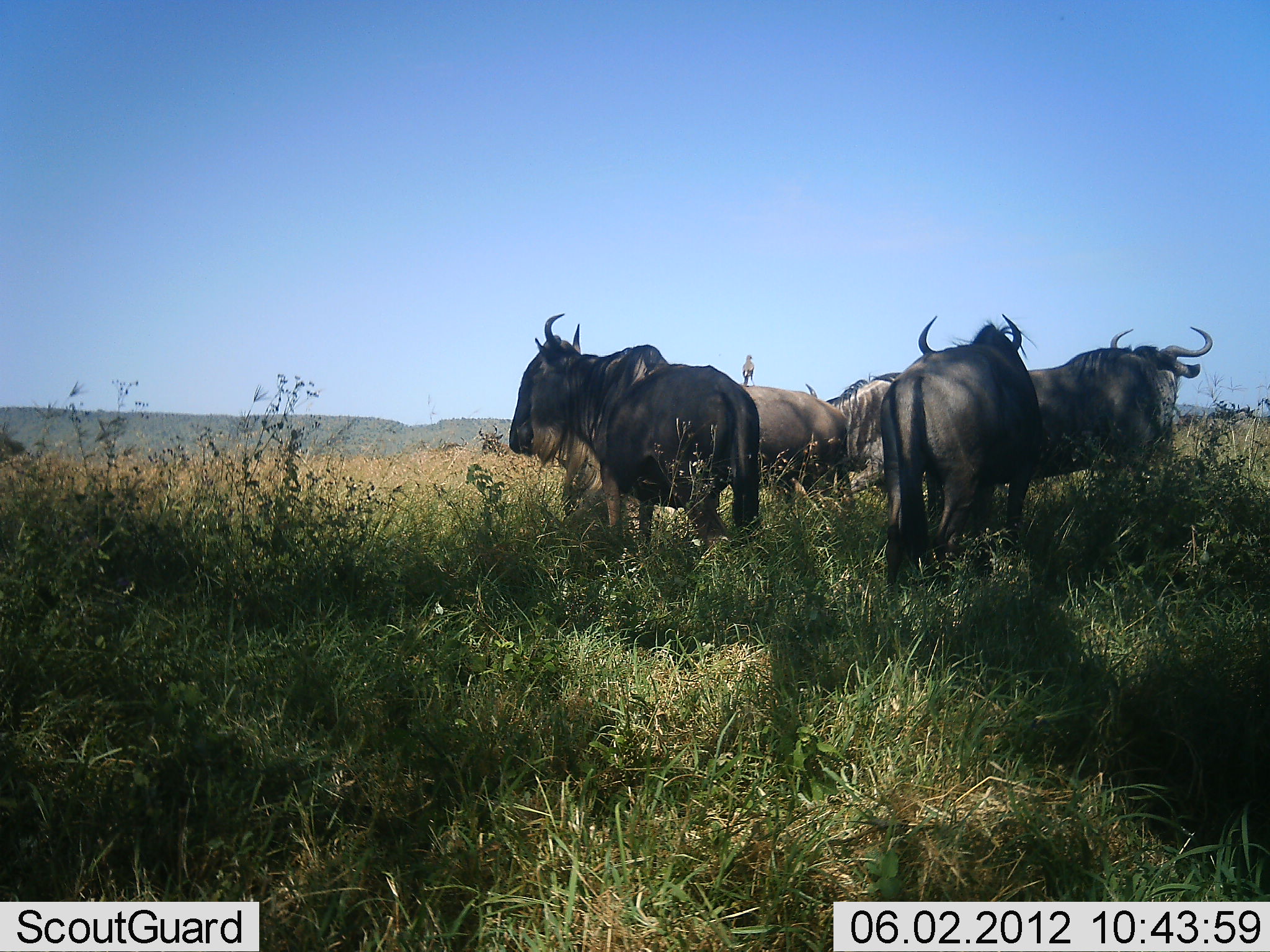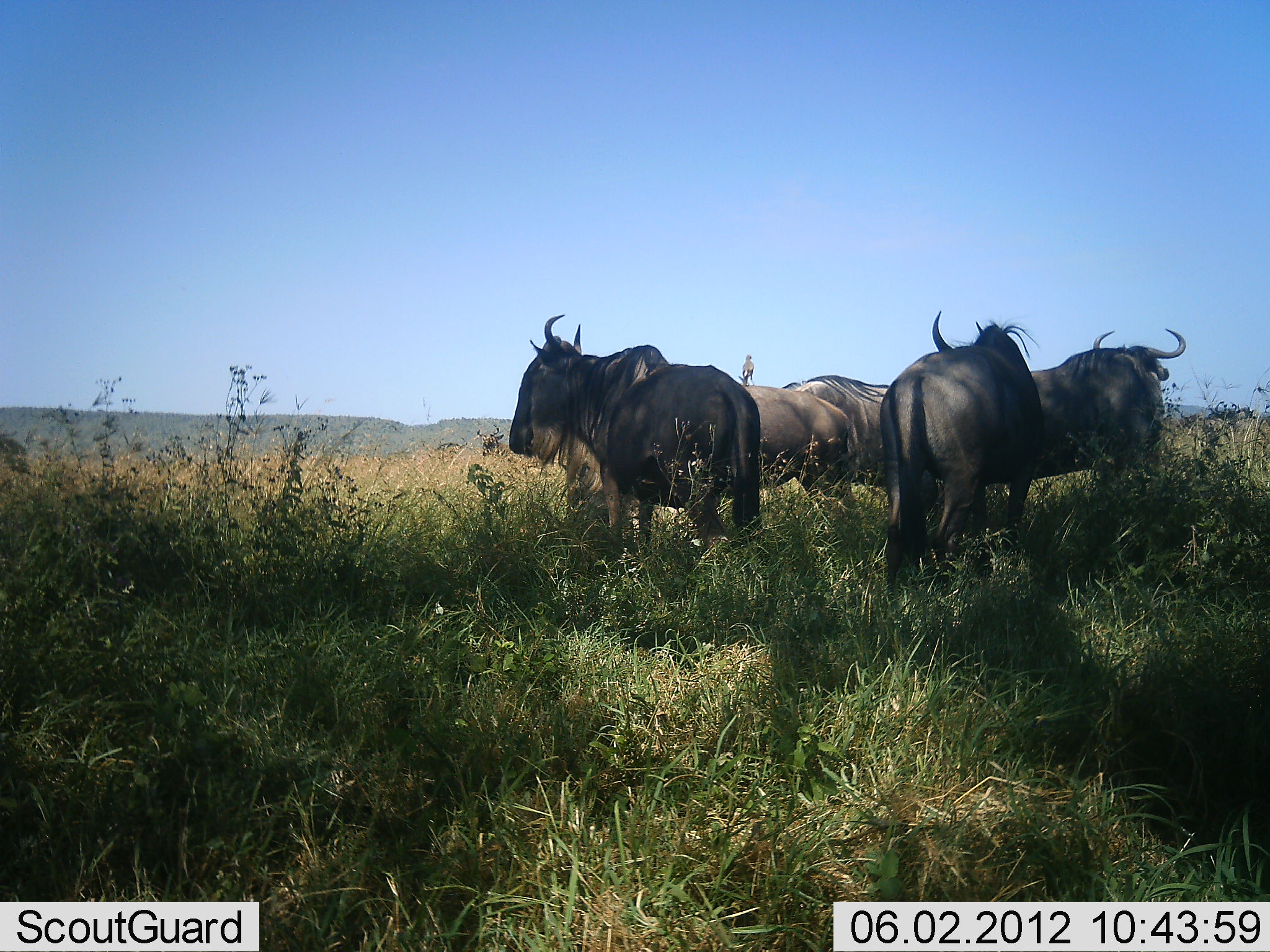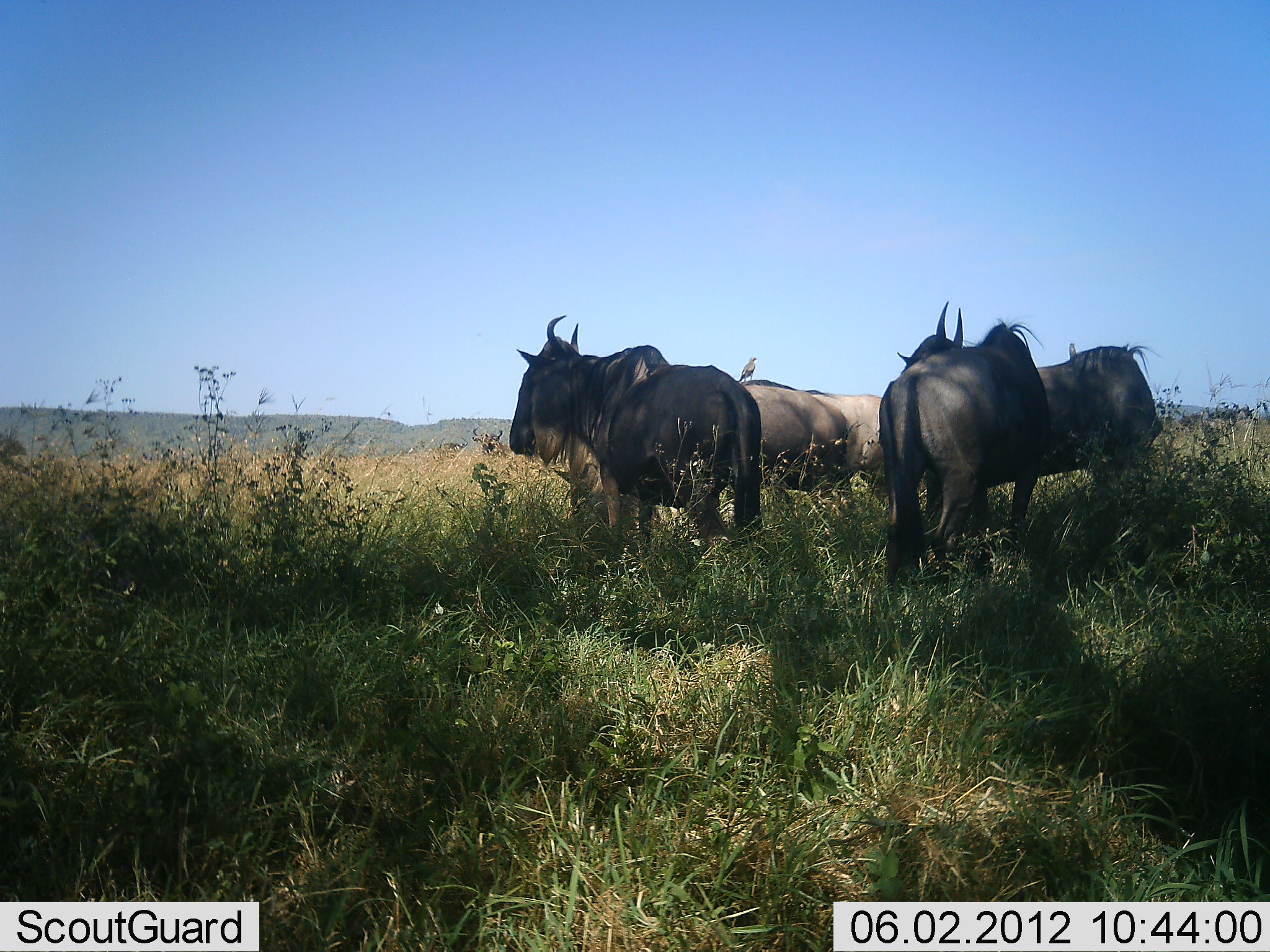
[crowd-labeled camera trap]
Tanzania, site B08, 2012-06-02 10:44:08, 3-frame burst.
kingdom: Animalia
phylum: Chordata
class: Mammalia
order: Artiodactyla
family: Bovidae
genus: Connochaetes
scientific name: Connochaetes taurinus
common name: blue wildebeest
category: wildebeest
Wildebeest (blue wildebeest) (Connochaetes taurinus), count 5. Behavior (volunteer vote fractions): standing 92%, resting 8%, moving 31%, interacting 0%. Young present (vote fraction): 0%. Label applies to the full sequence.